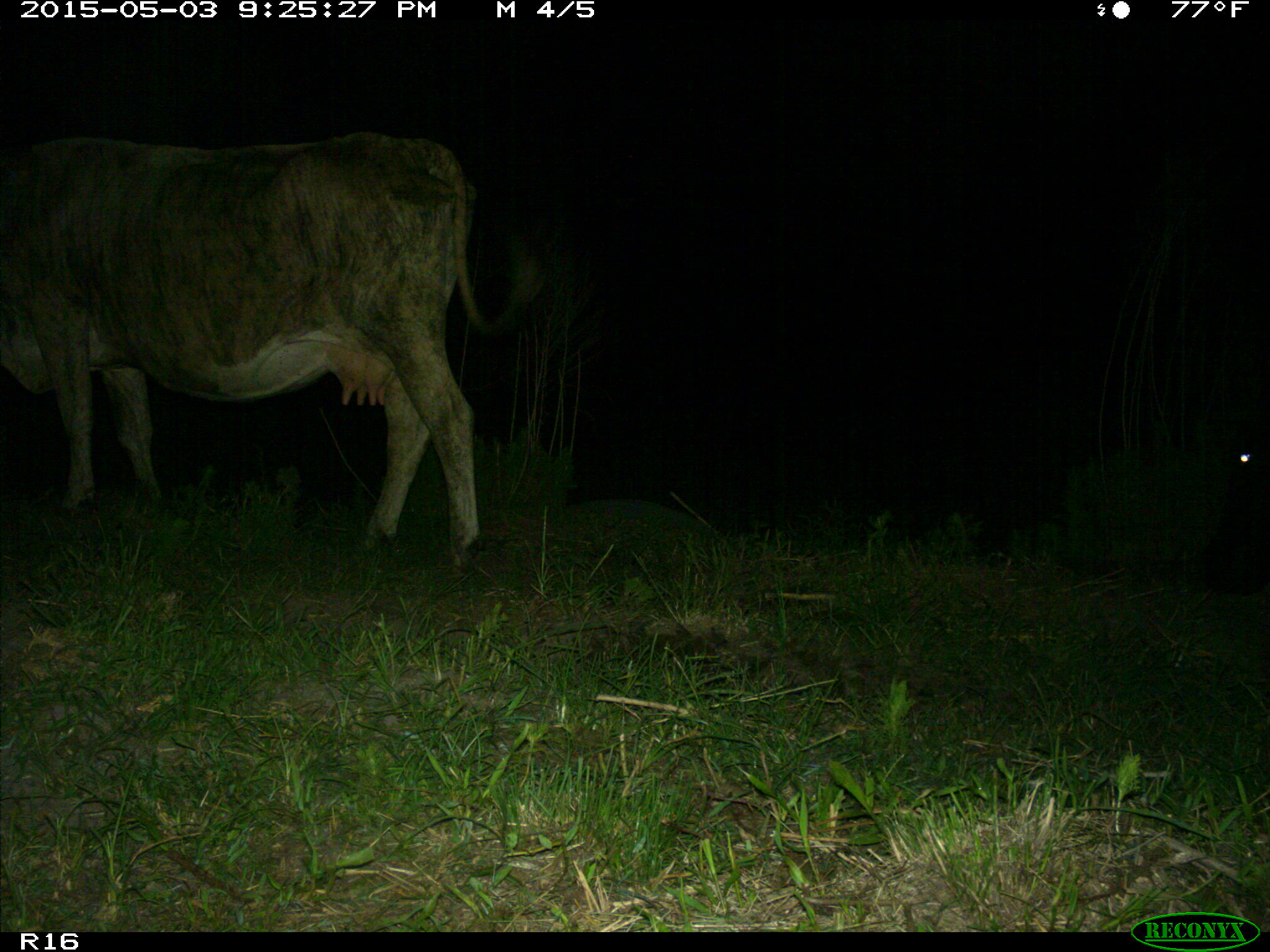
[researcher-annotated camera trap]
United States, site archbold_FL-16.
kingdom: Animalia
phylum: Chordata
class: Mammalia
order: Artiodactyla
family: Bovidae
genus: Bos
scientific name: Bos taurus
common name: domestic cow